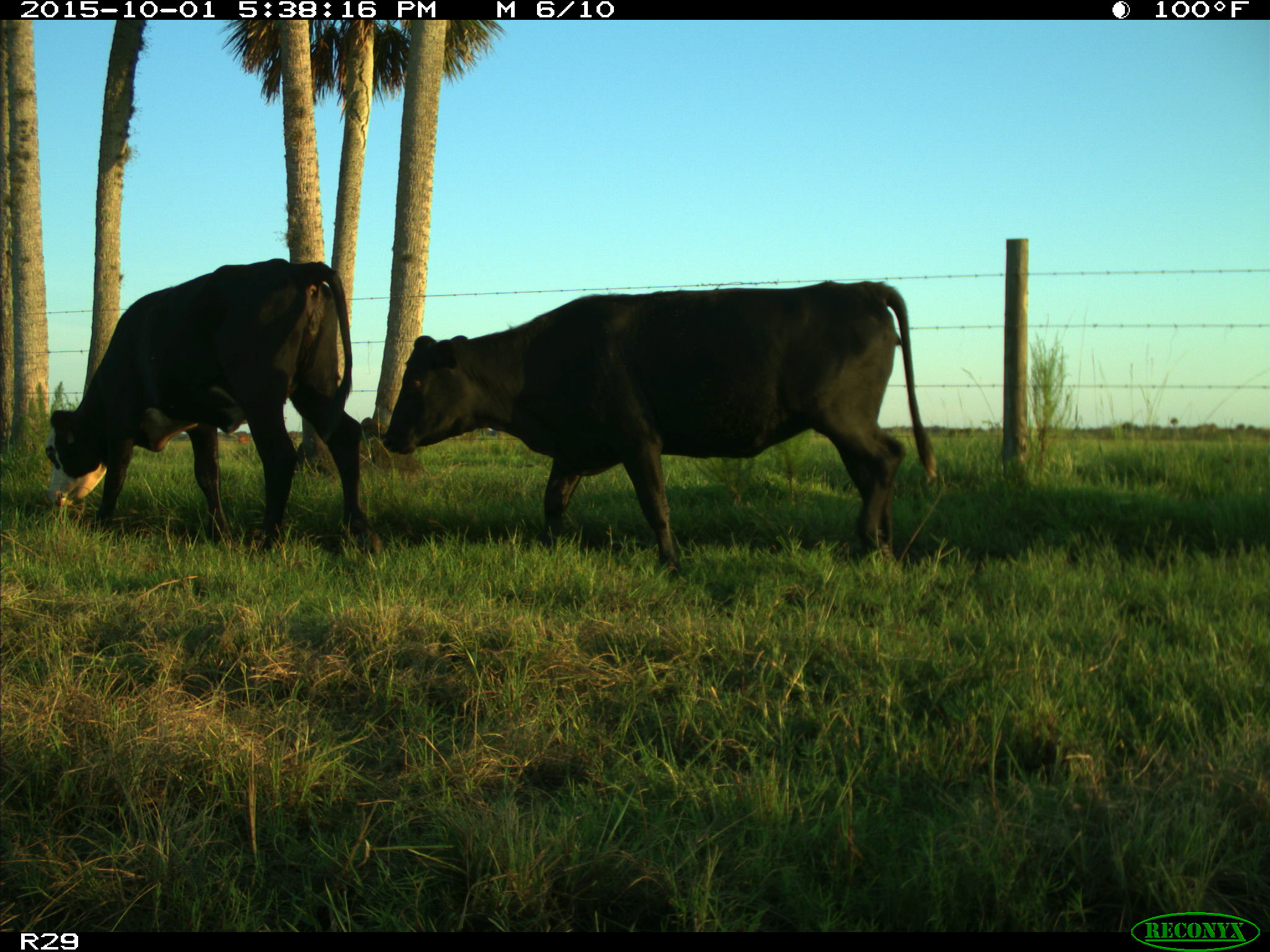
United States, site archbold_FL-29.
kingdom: Animalia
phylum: Chordata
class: Mammalia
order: Artiodactyla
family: Bovidae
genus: Bos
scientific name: Bos taurus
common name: domestic cow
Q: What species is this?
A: Bos taurus (domestic cow).